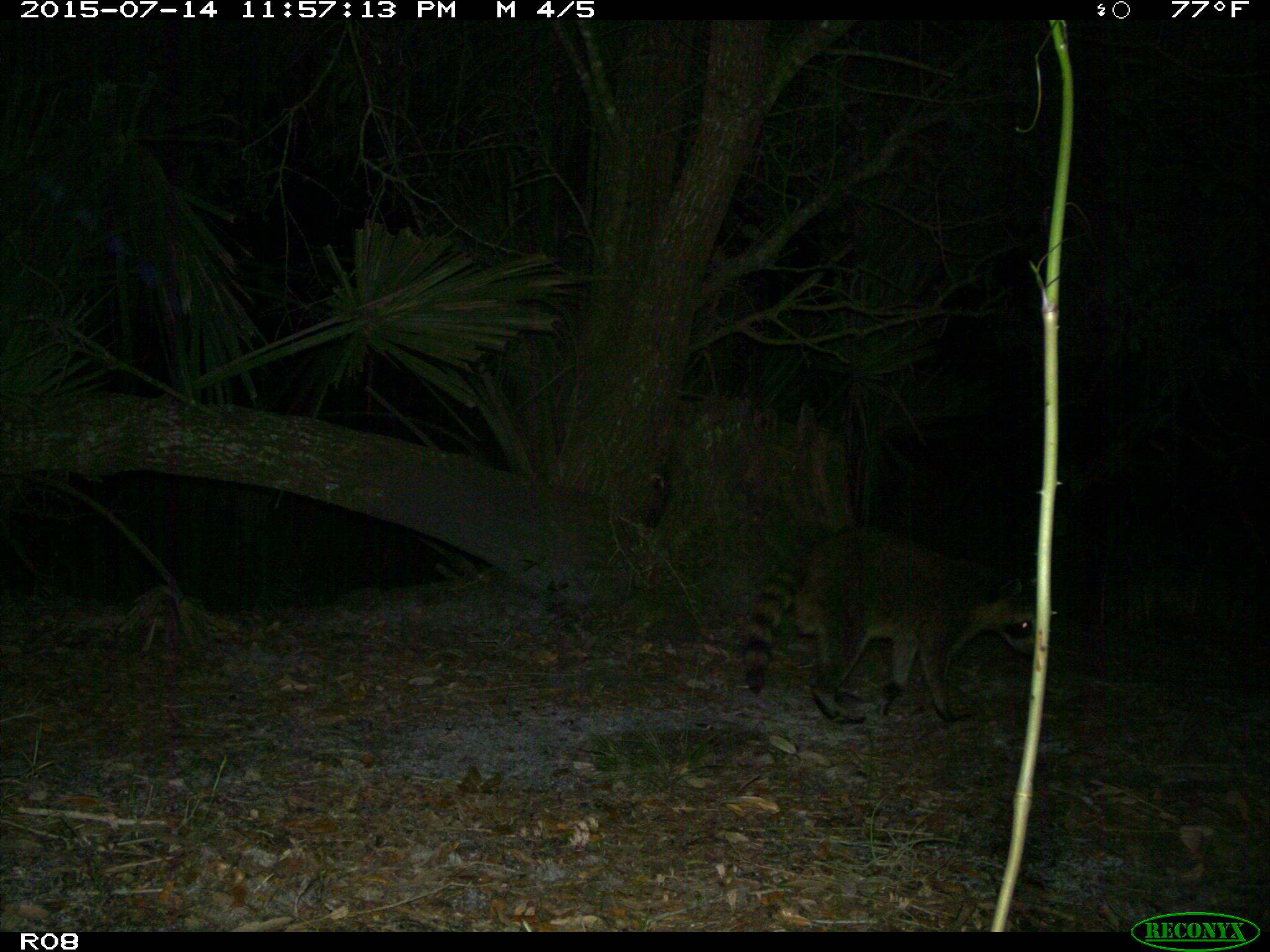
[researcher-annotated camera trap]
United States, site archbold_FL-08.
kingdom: Animalia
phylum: Chordata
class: Mammalia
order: Carnivora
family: Procyonidae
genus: Procyon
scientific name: Procyon lotor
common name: common raccoon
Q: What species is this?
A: Procyon lotor (common raccoon).